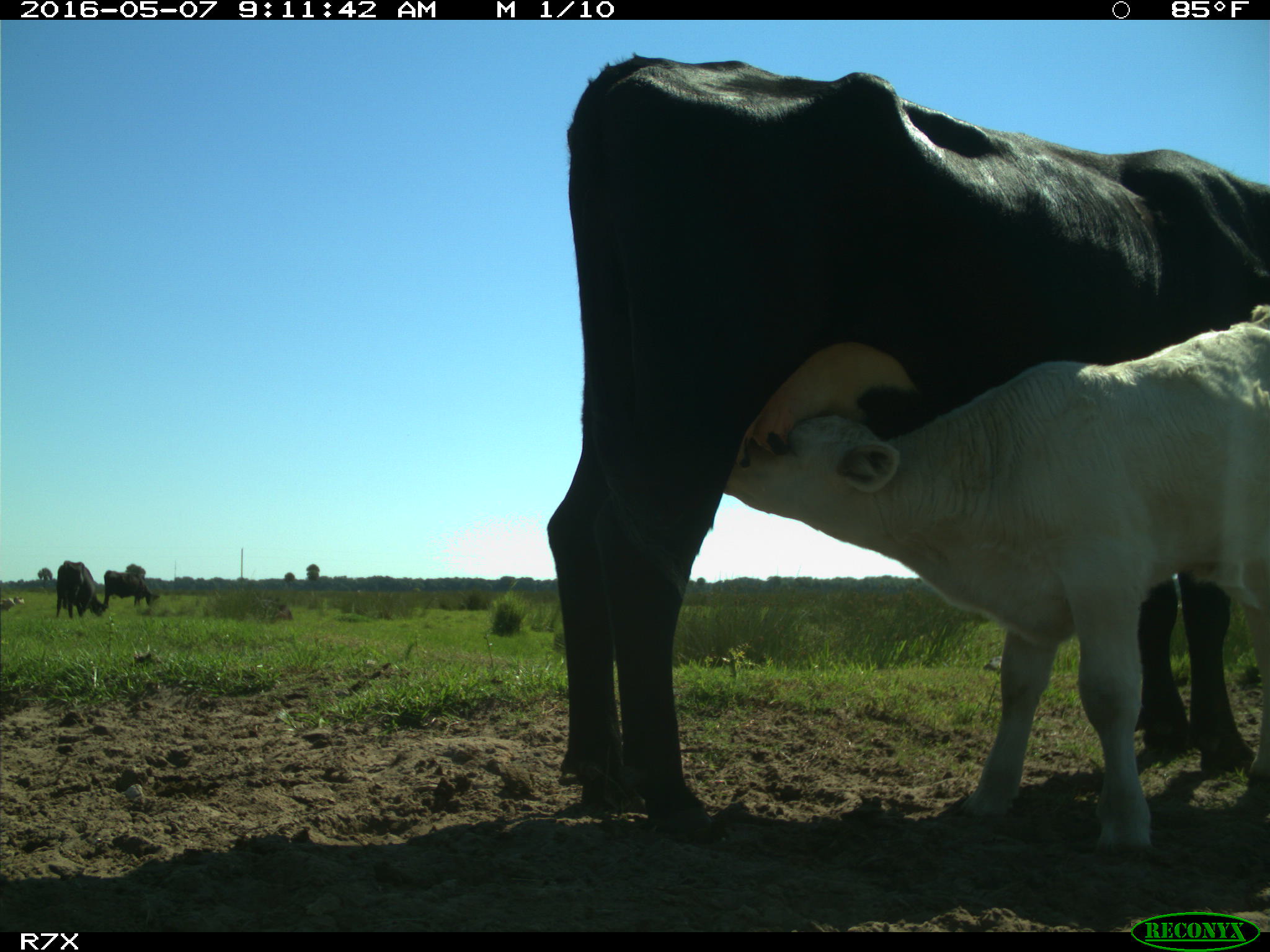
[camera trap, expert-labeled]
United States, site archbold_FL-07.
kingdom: Animalia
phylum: Chordata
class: Mammalia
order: Artiodactyla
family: Bovidae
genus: Bos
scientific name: Bos taurus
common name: domestic cow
Bos taurus (domestic cow).